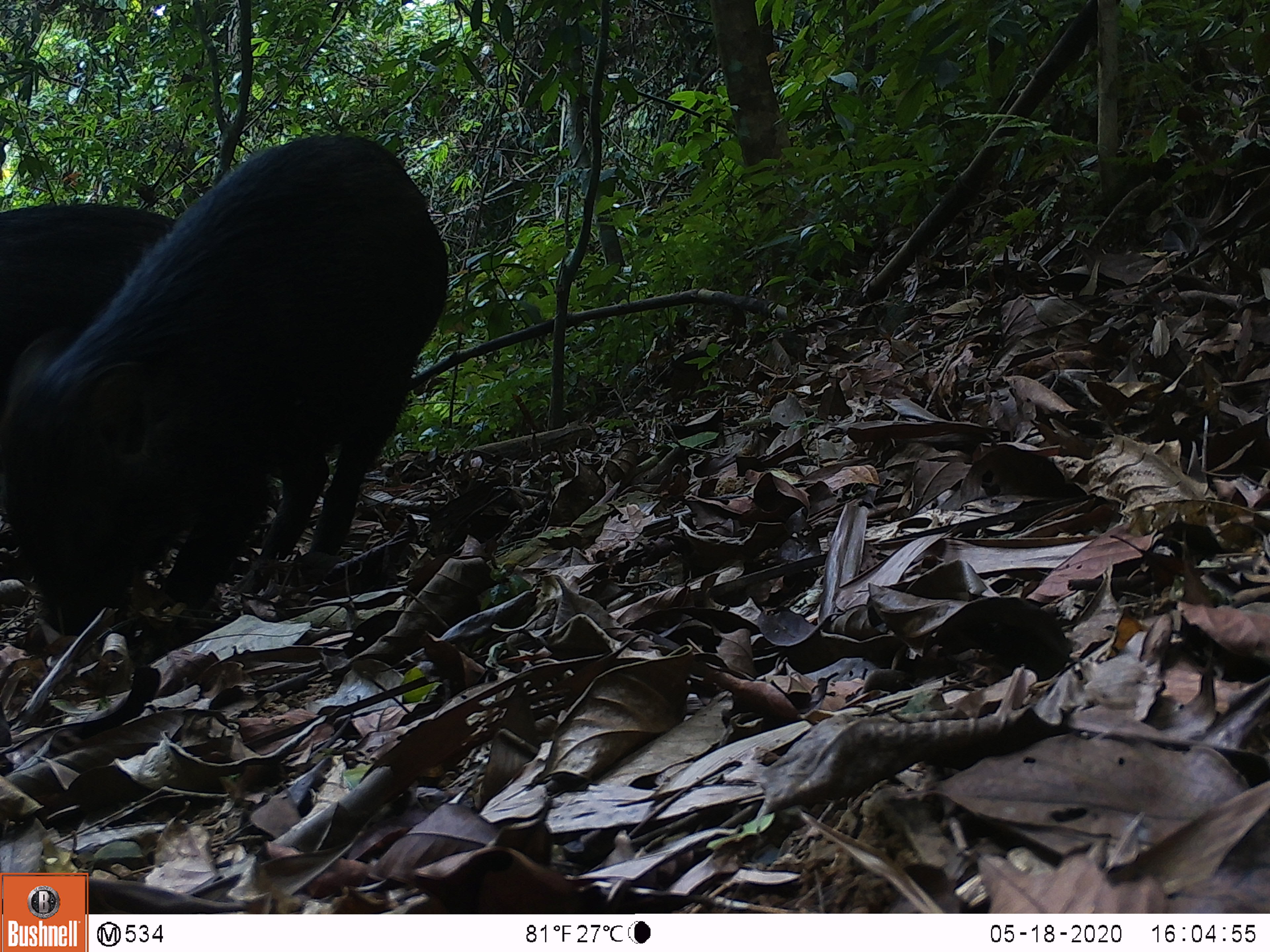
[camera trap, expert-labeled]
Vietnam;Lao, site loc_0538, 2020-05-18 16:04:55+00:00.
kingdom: Animalia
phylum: Chordata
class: Mammalia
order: Artiodactyla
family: Suidae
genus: Sus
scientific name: Sus scrofa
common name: eurasian wild pig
Eurasian wild pig (Sus scrofa). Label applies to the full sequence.